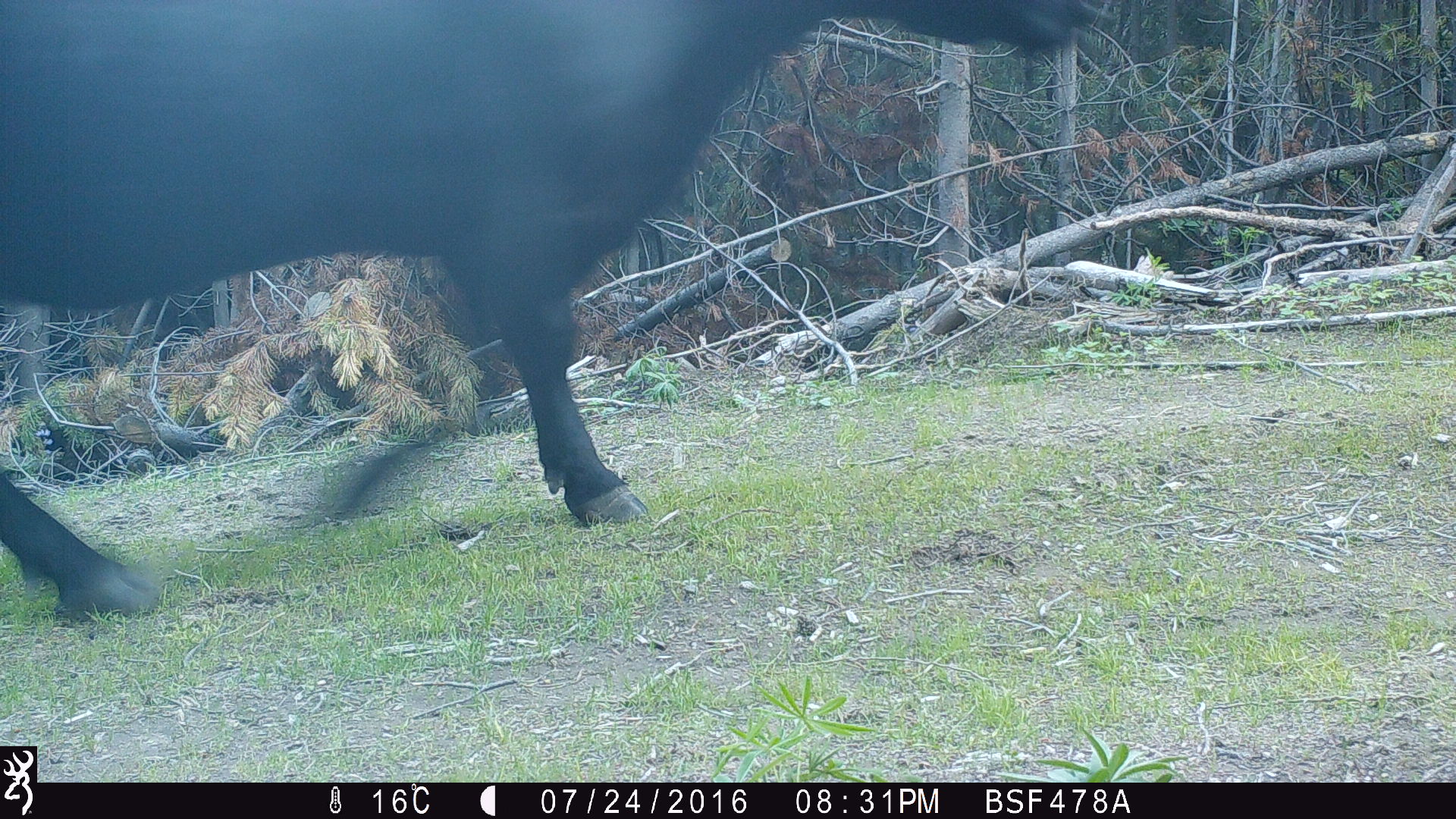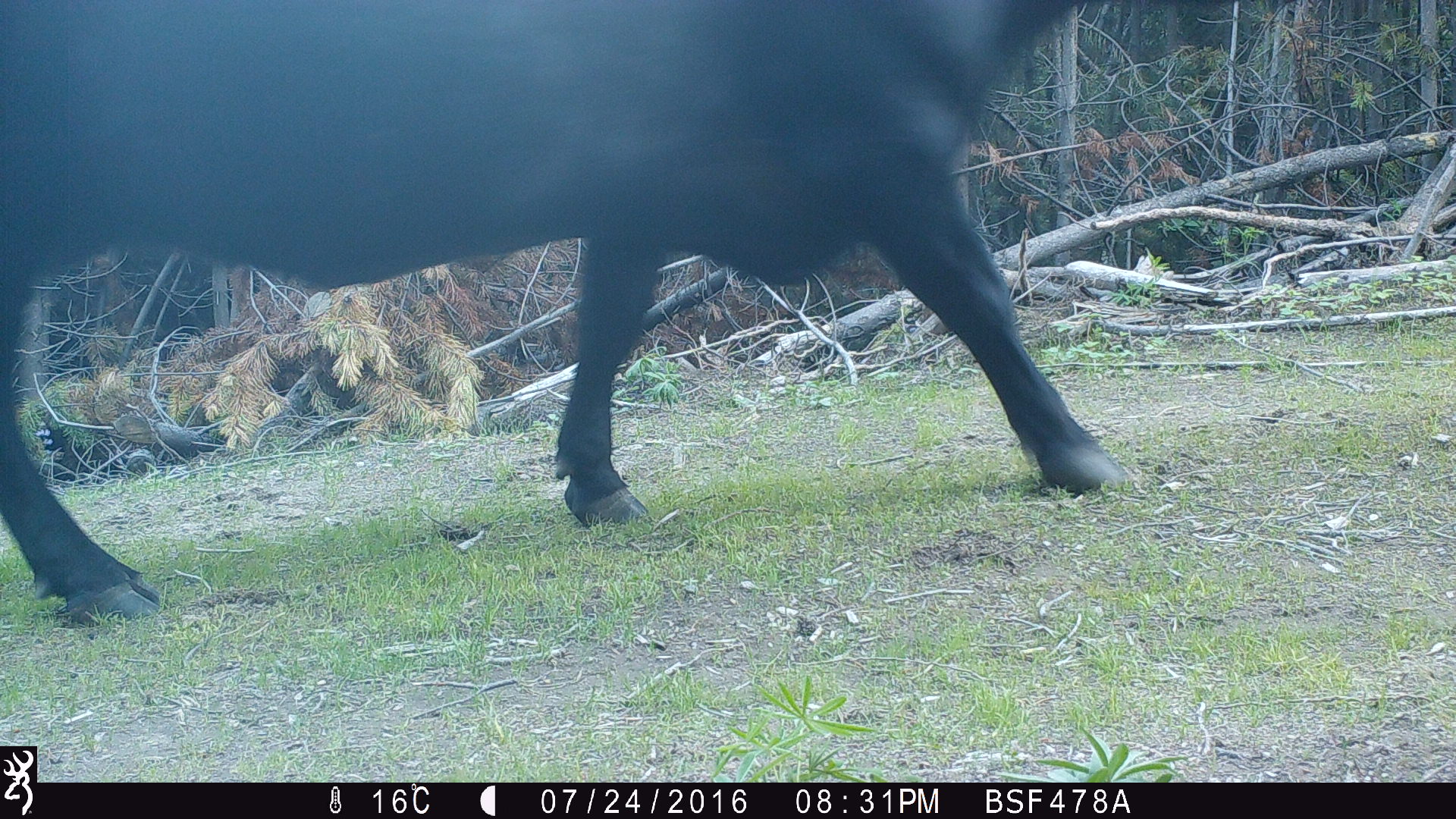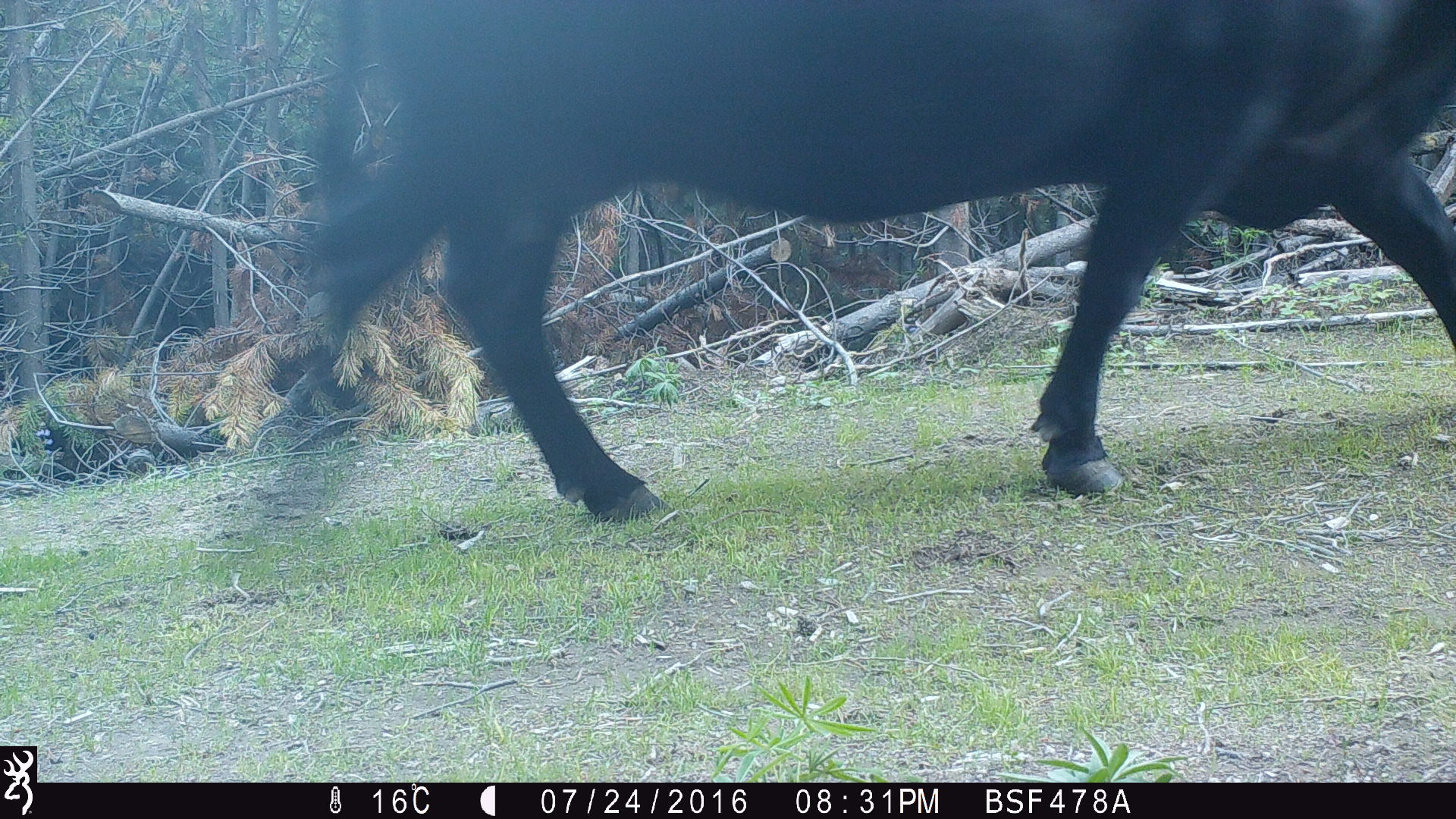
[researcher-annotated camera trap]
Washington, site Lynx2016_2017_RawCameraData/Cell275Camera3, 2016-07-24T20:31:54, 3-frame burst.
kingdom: Animalia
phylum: Chordata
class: Mammalia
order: Artiodactyla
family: Bovidae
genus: Bos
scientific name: Bos taurus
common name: domestic cattle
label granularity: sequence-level